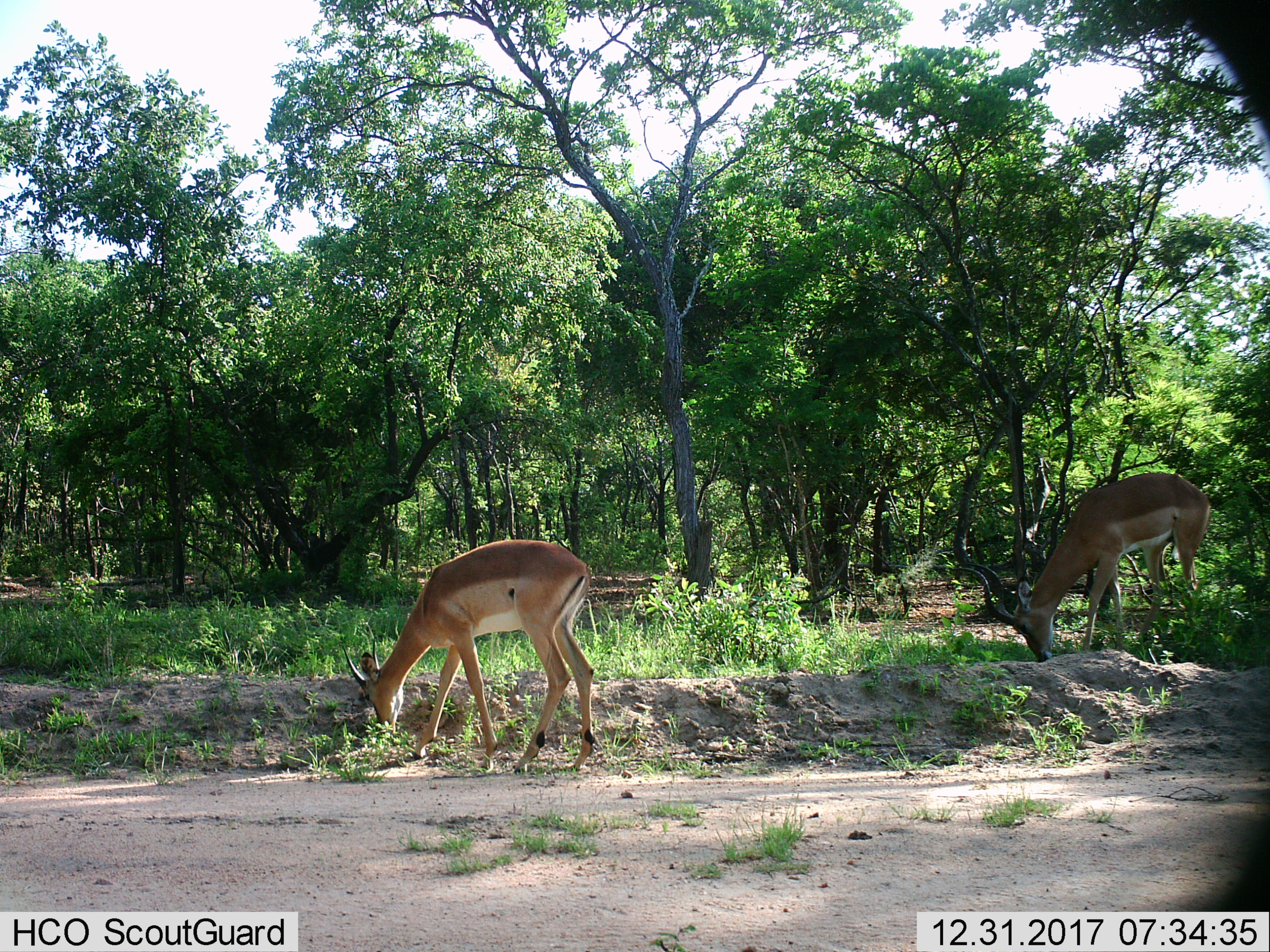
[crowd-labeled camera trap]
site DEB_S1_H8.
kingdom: Animalia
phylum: Chordata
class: Mammalia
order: Artiodactyla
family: Bovidae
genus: Aepyceros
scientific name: Aepyceros melampus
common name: impala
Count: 2.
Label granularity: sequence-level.